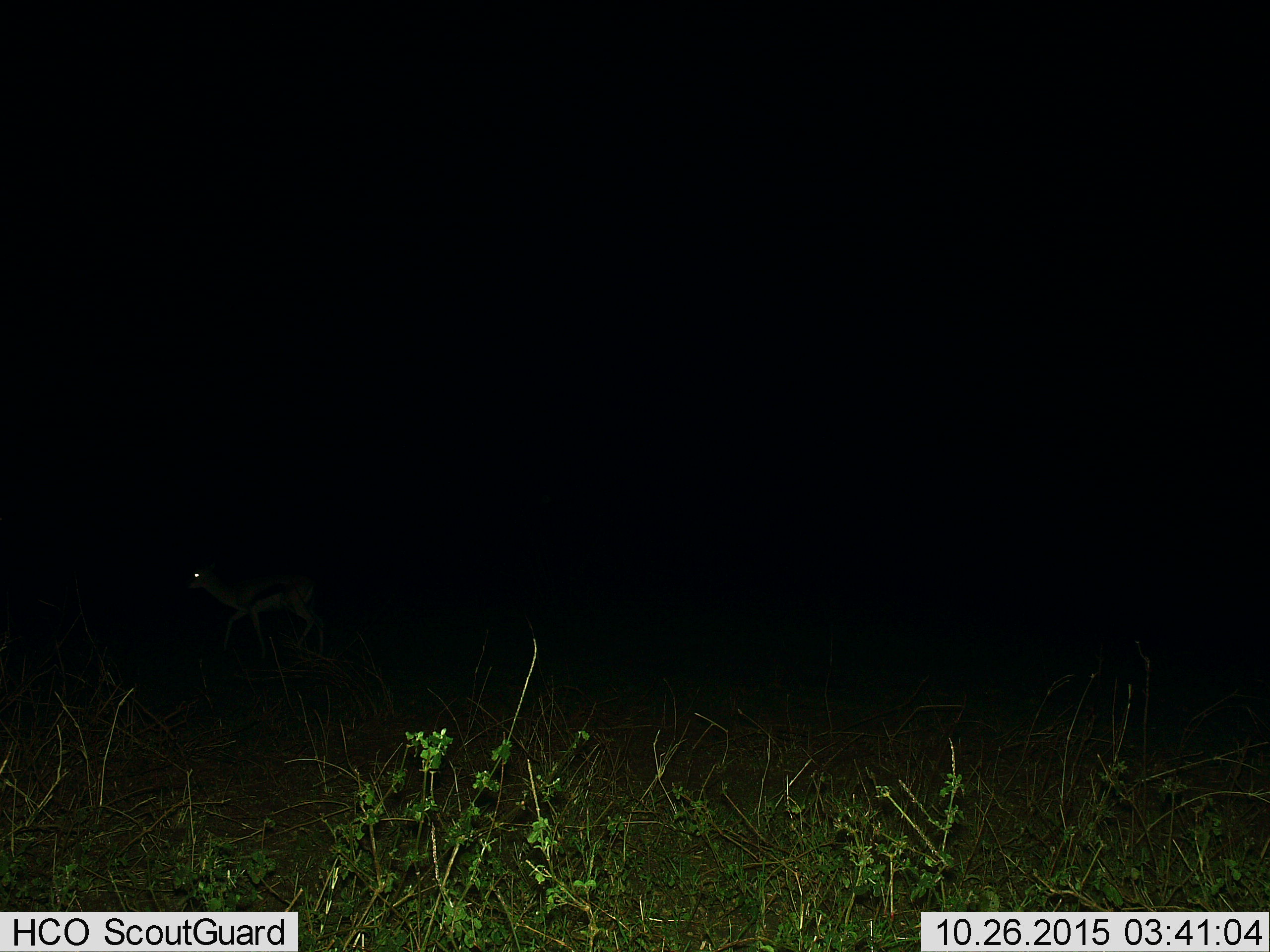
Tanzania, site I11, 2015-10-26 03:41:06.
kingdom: Animalia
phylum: Chordata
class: Mammalia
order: Artiodactyla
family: Bovidae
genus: Eudorcas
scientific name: Eudorcas thomsonii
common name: thomson's gazelle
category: gazellethomsons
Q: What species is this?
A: Gazellethomsons (thomson's gazelle) (Eudorcas thomsonii).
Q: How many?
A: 1.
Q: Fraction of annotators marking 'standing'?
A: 50%.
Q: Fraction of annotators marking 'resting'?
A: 0%.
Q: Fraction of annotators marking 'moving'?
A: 50%.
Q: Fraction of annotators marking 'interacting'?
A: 0%.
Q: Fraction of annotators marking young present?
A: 0%.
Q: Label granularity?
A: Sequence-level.